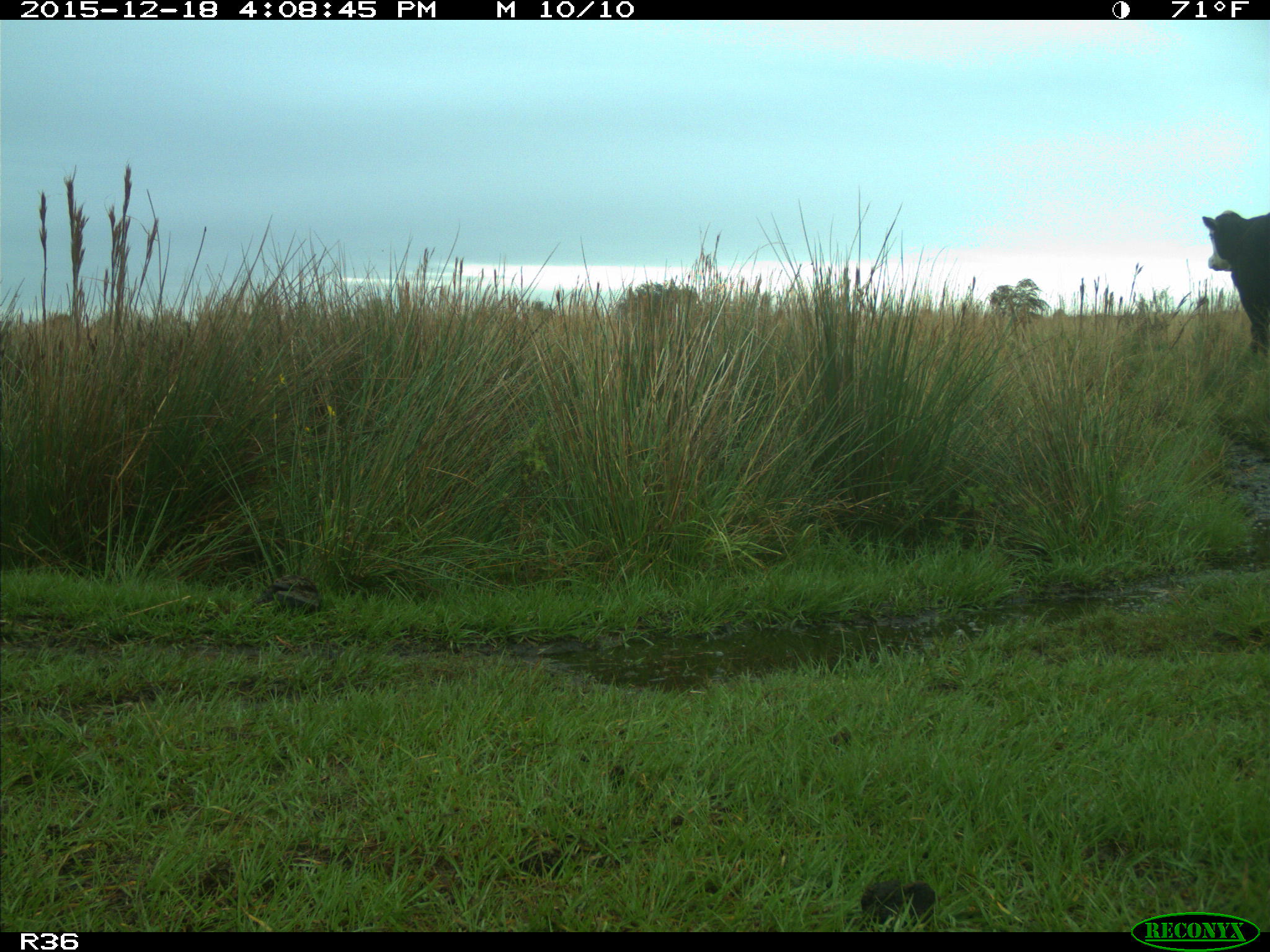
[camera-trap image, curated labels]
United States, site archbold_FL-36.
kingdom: Animalia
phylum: Chordata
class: Mammalia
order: Artiodactyla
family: Bovidae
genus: Bos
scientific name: Bos taurus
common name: domestic cow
Bos taurus (domestic cow).